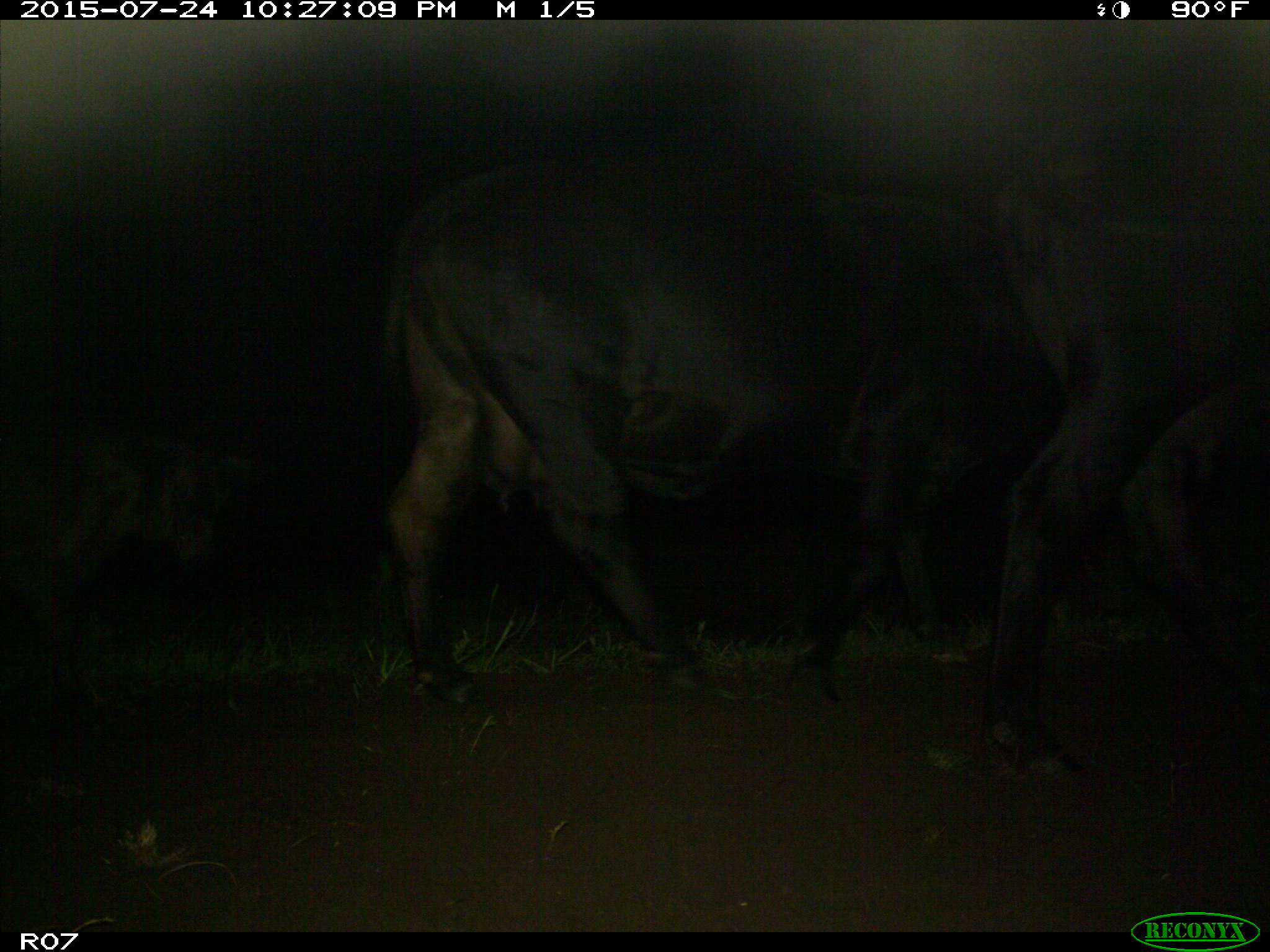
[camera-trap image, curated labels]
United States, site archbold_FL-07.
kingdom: Animalia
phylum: Chordata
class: Mammalia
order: Artiodactyla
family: Bovidae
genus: Bos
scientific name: Bos taurus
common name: domestic cow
Bos taurus (domestic cow).